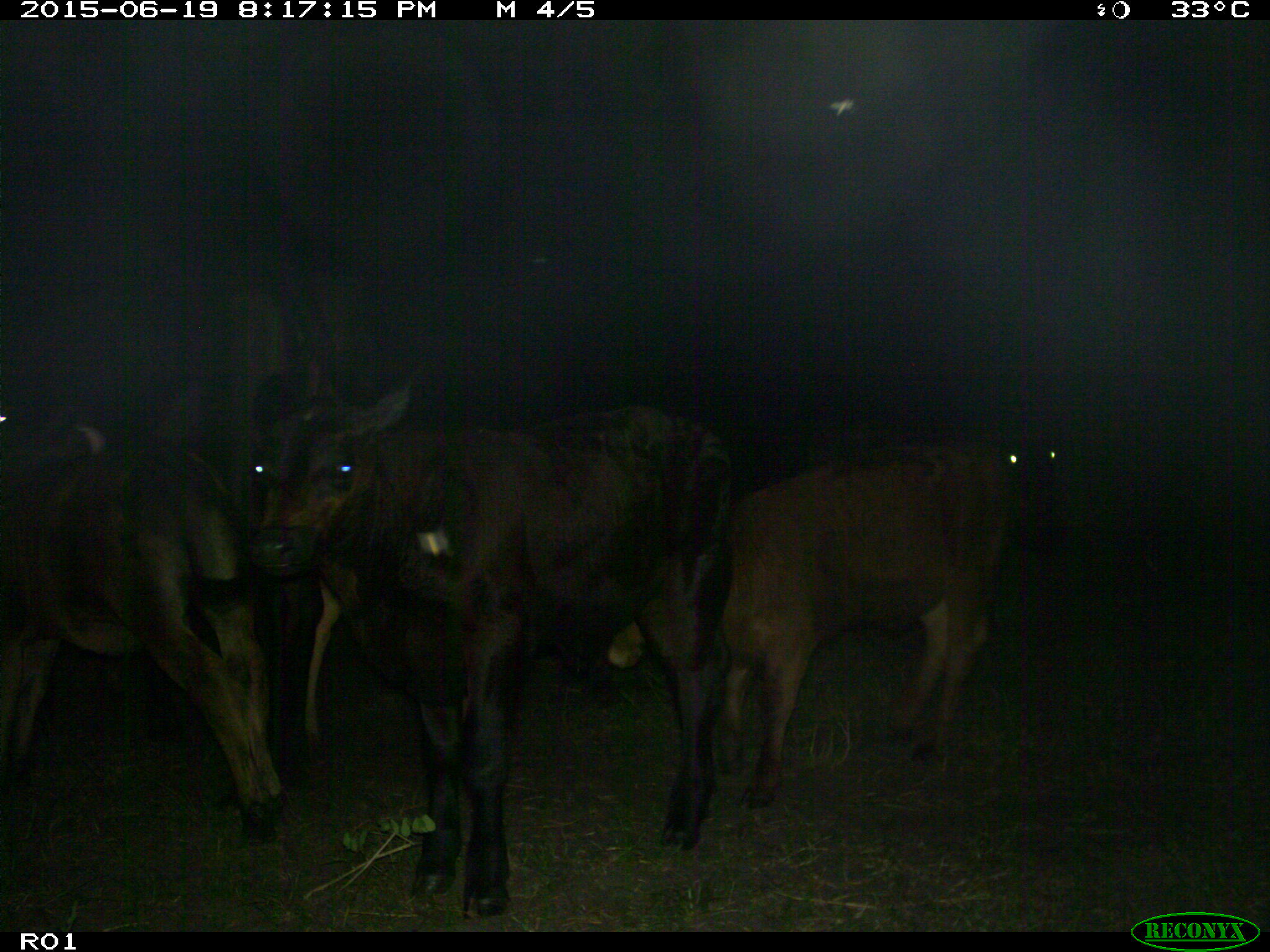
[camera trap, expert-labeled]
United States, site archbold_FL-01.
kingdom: Animalia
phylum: Chordata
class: Mammalia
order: Artiodactyla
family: Bovidae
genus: Bos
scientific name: Bos taurus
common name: domestic cow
Bos taurus (domestic cow).